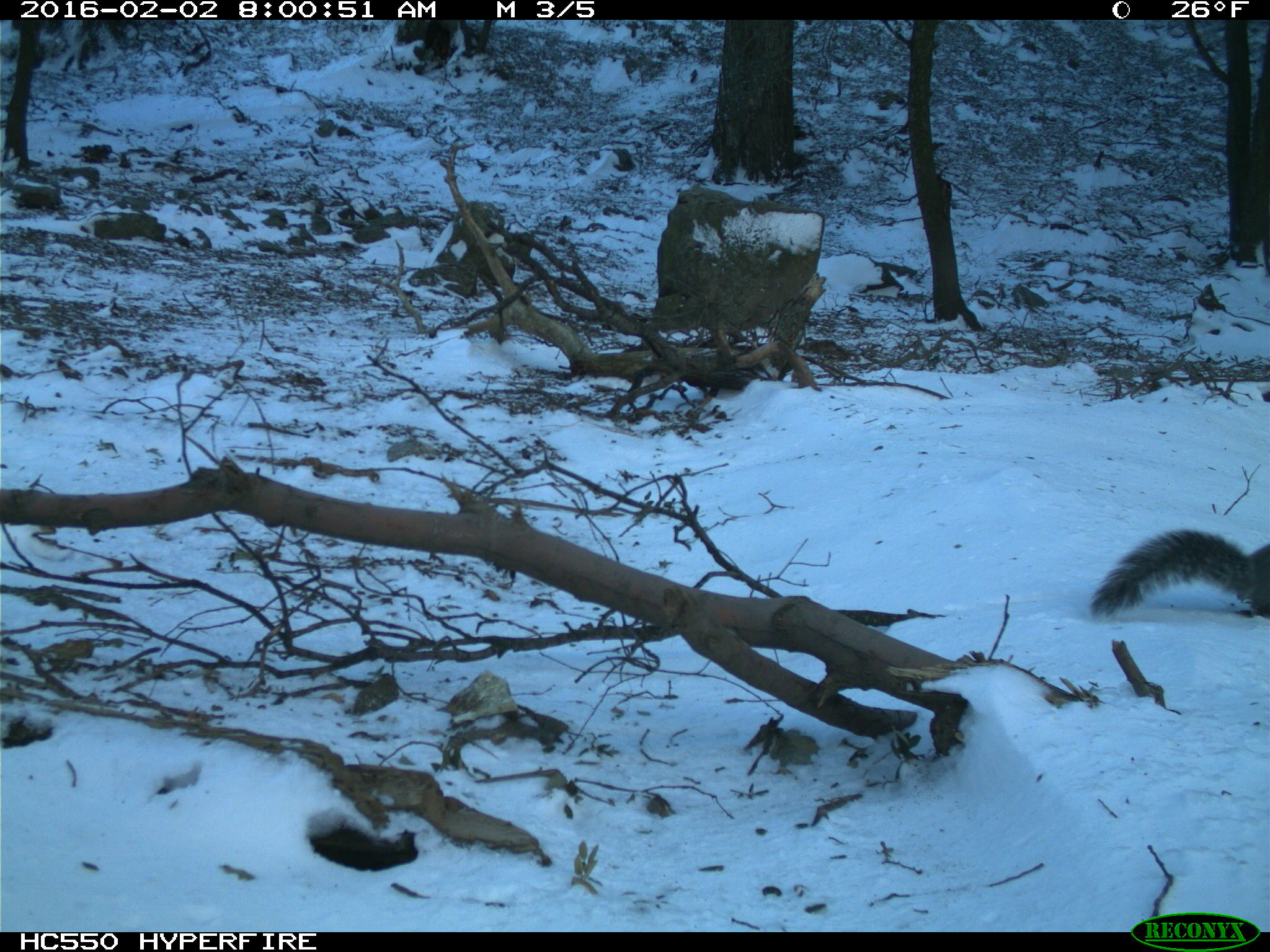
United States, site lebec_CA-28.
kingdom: Animalia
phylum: Chordata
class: Mammalia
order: Rodentia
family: Sciuridae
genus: Sciurus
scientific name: Sciurus carolinensis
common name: eastern gray squirrel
Sciurus carolinensis (eastern gray squirrel).